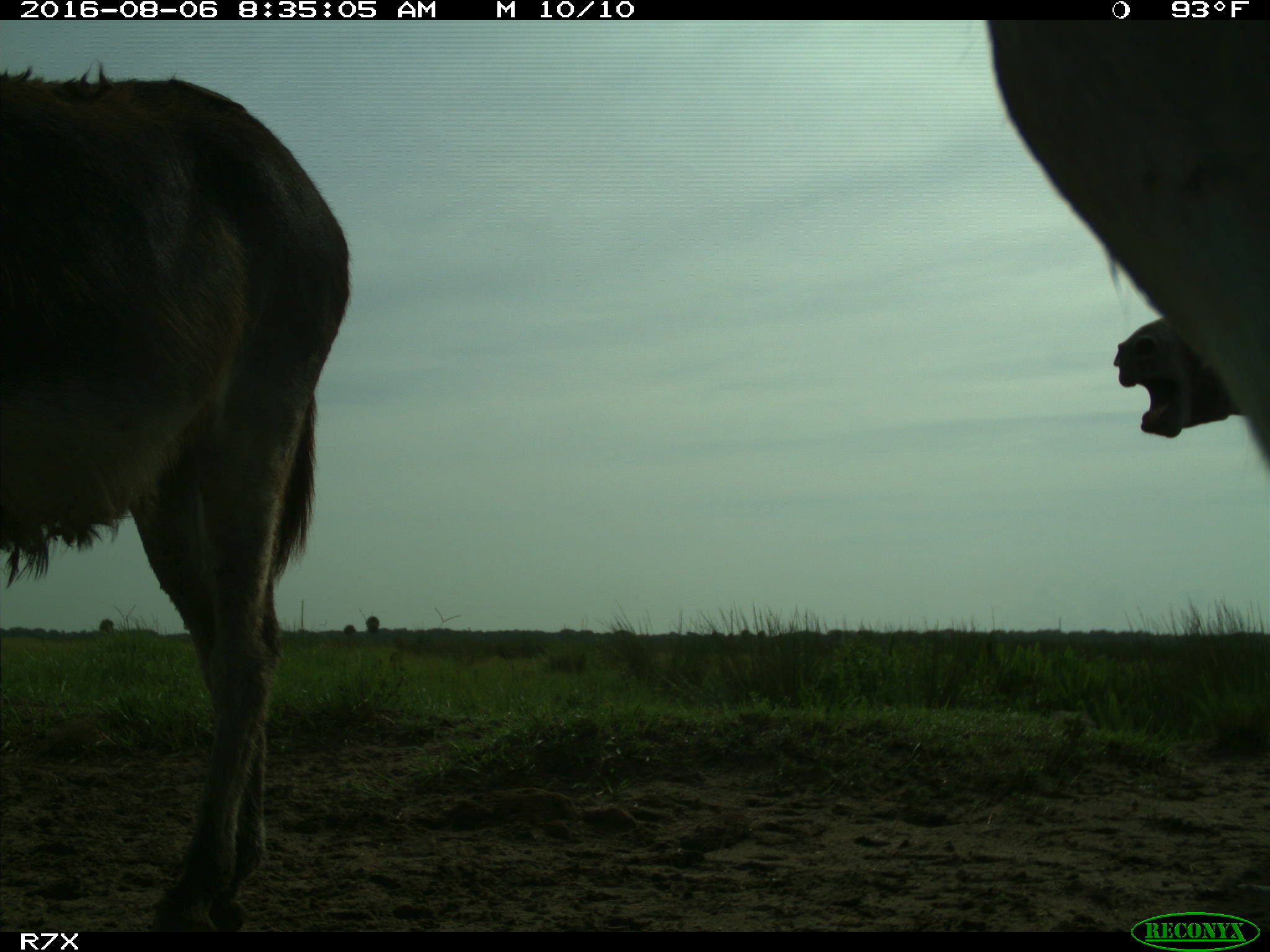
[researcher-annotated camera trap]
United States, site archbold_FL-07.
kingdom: Animalia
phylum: Chordata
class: Mammalia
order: Perissodactyla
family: Equidae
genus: Equus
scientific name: Equus africanus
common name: african wild ass